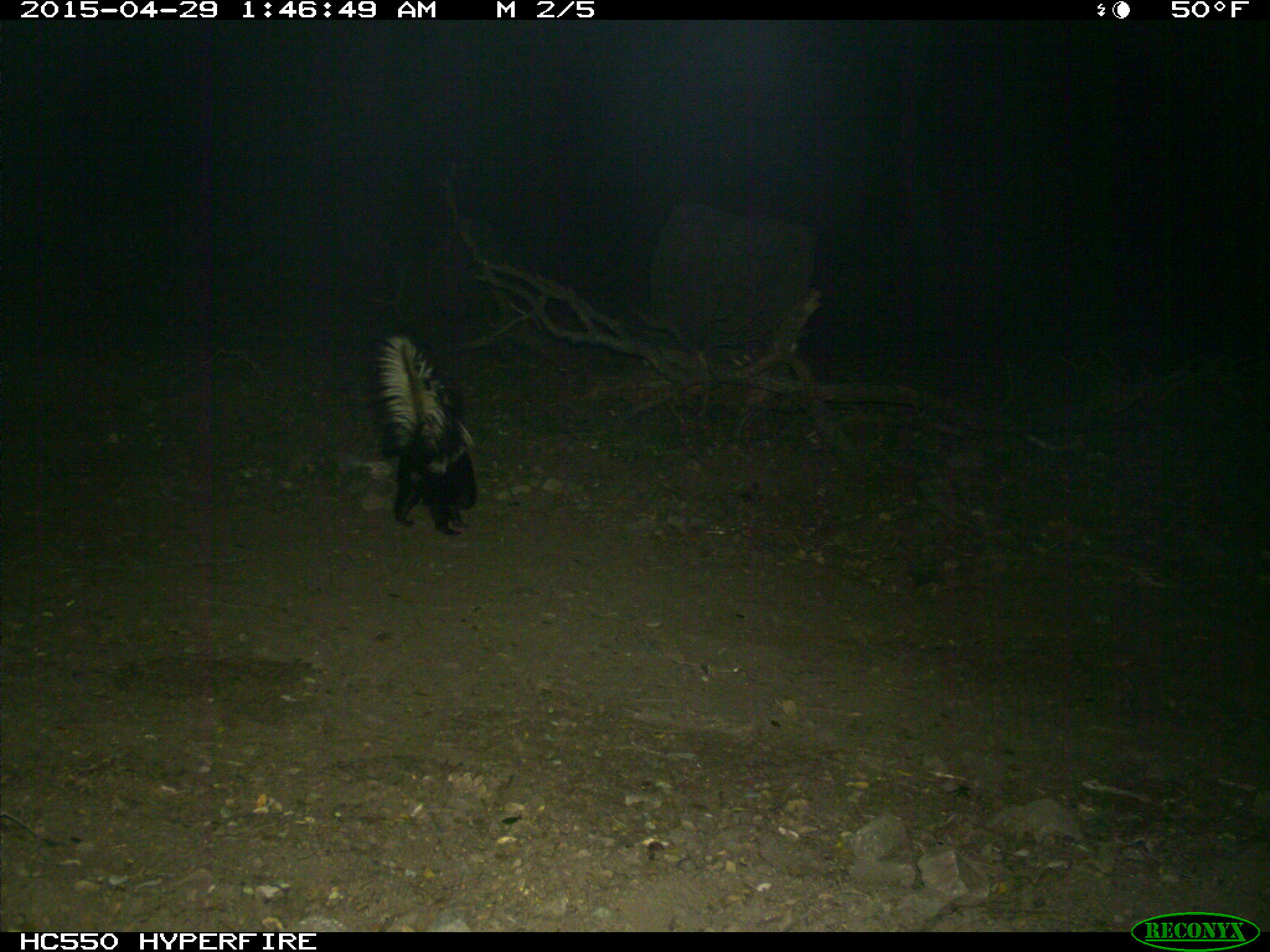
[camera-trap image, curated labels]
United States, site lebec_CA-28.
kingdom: Animalia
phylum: Chordata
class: Mammalia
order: Carnivora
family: Mephitidae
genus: Mephitis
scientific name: Mephitis mephitis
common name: striped skunk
Mephitis mephitis (striped skunk).